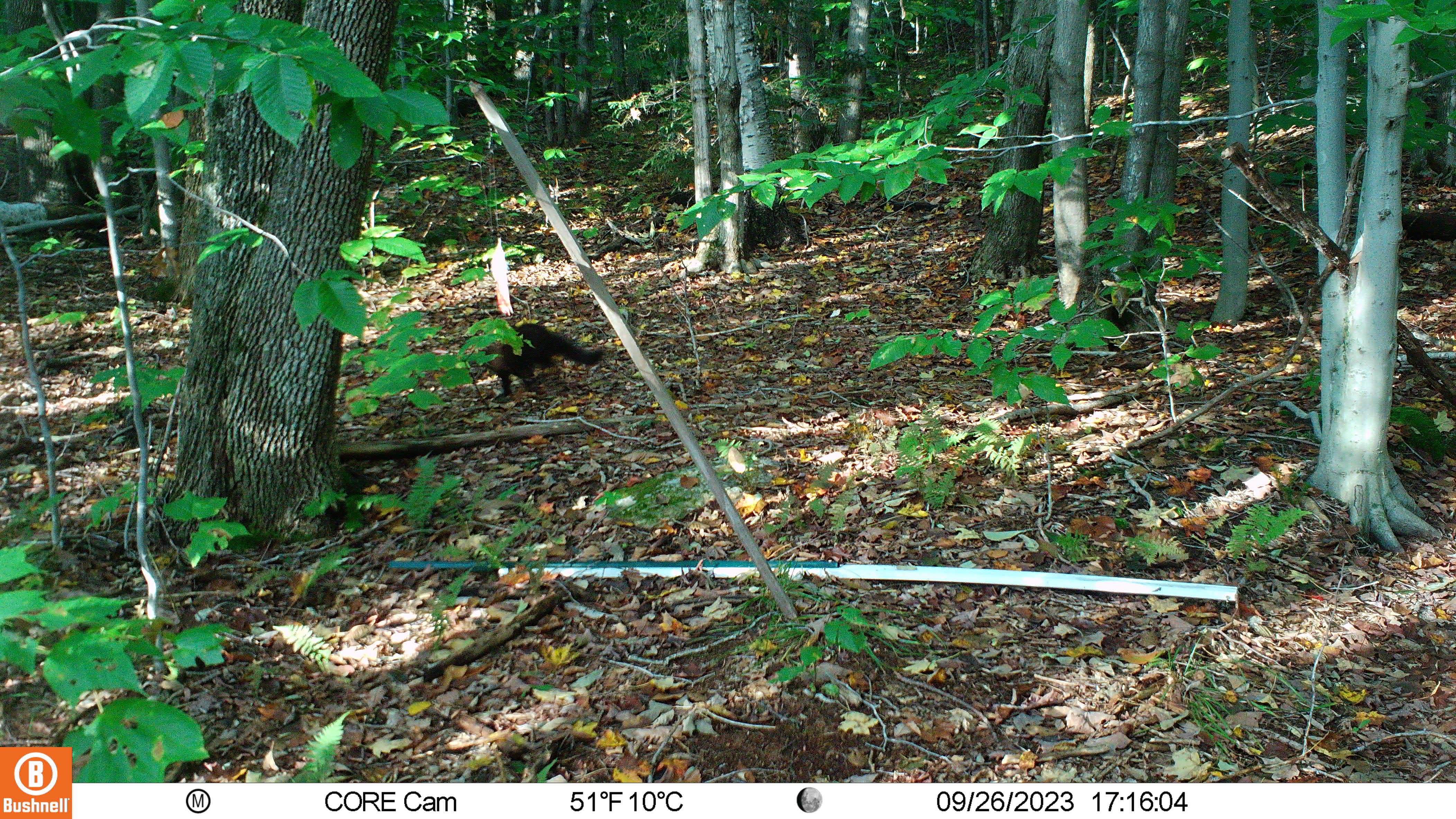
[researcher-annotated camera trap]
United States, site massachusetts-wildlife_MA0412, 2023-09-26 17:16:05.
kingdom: Animalia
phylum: Chordata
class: Mammalia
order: Carnivora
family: Mustelidae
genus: Pekania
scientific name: Pekania pennanti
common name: fisher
Fisher (Pekania pennanti).